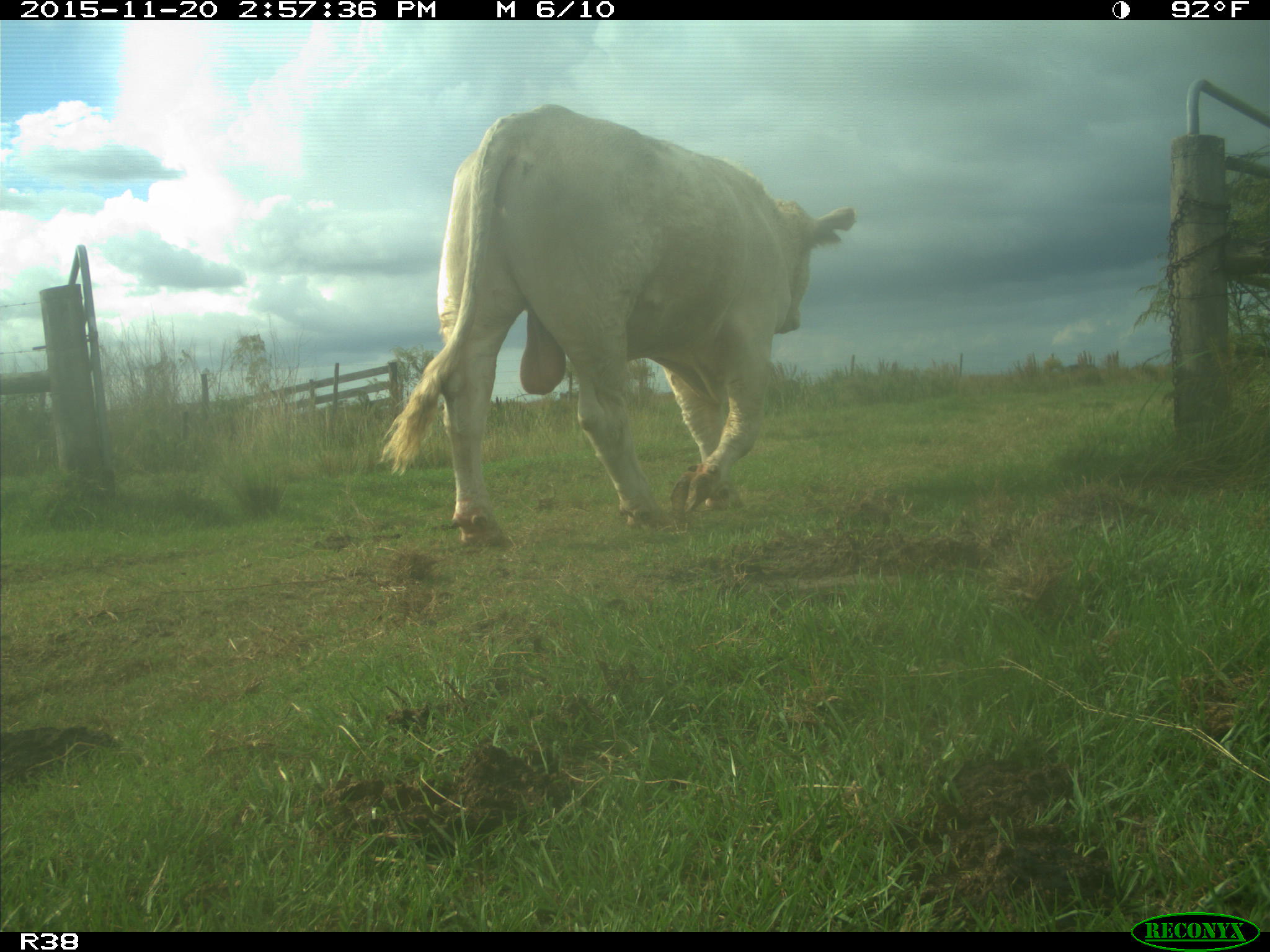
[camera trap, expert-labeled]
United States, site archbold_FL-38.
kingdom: Animalia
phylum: Chordata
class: Mammalia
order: Artiodactyla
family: Bovidae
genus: Bos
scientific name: Bos taurus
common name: domestic cow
Bos taurus (domestic cow).